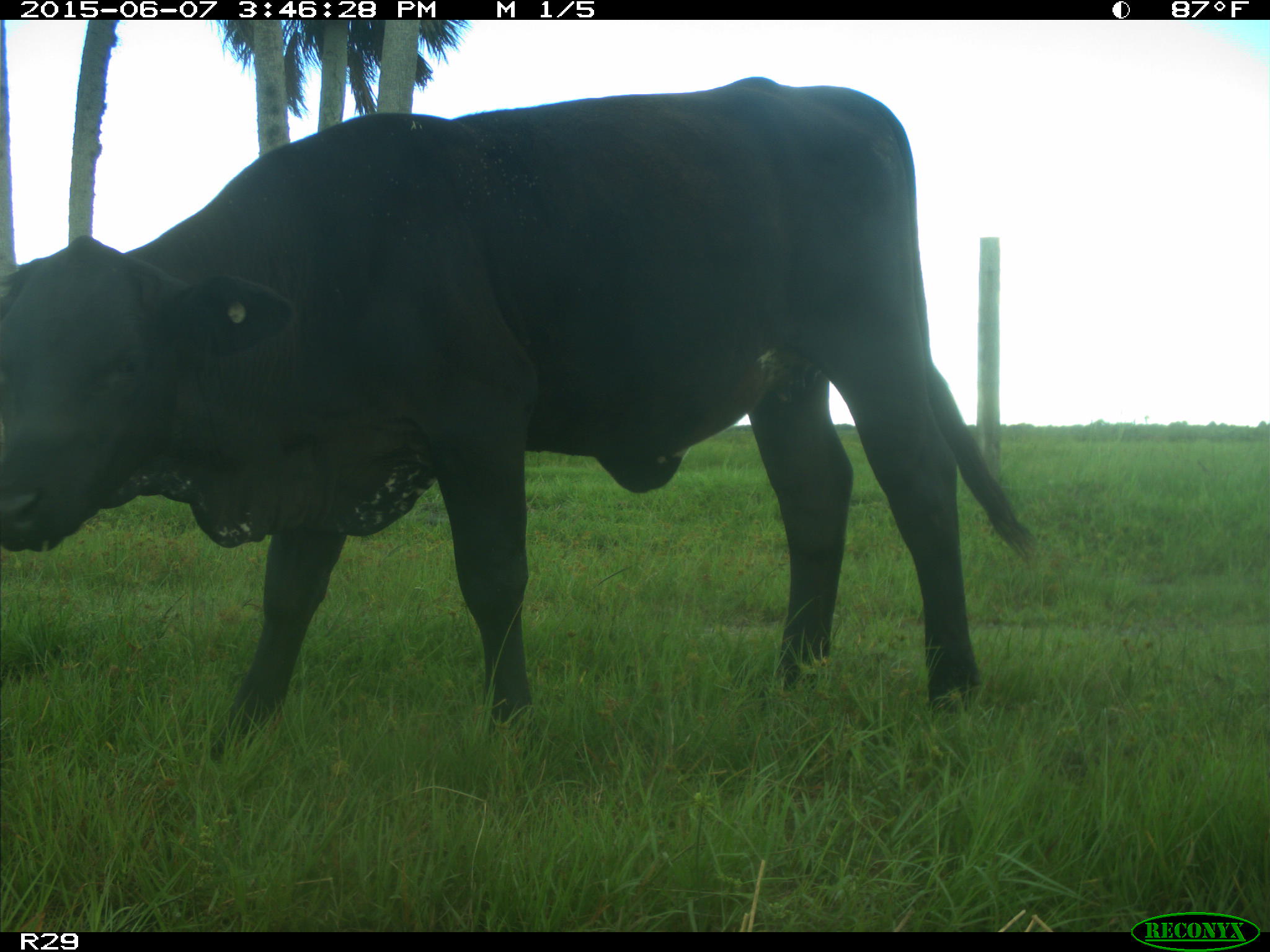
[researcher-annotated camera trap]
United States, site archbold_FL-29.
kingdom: Animalia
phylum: Chordata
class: Mammalia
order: Artiodactyla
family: Bovidae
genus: Bos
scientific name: Bos taurus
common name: domestic cow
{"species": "Bos taurus (domestic cow)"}